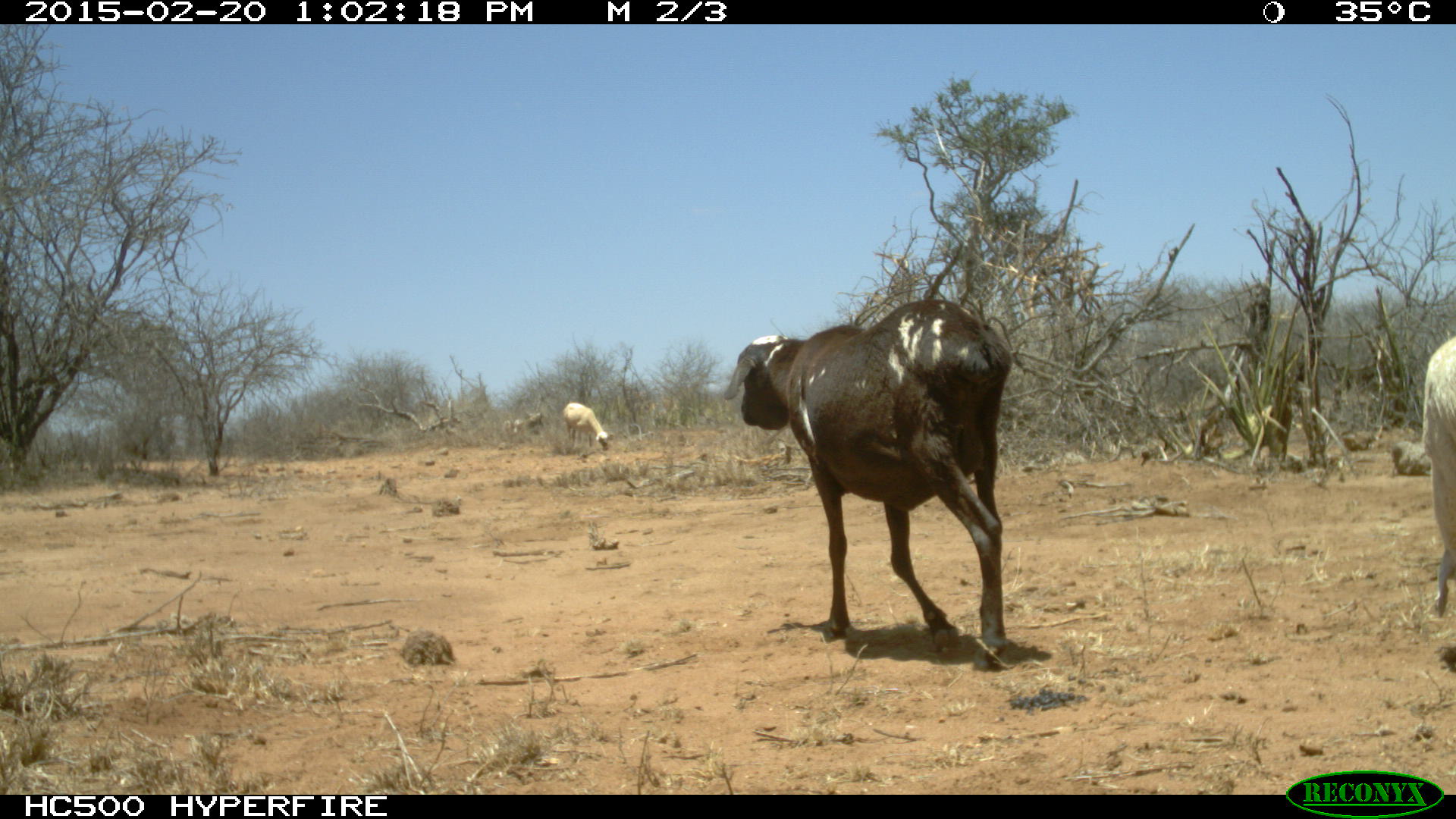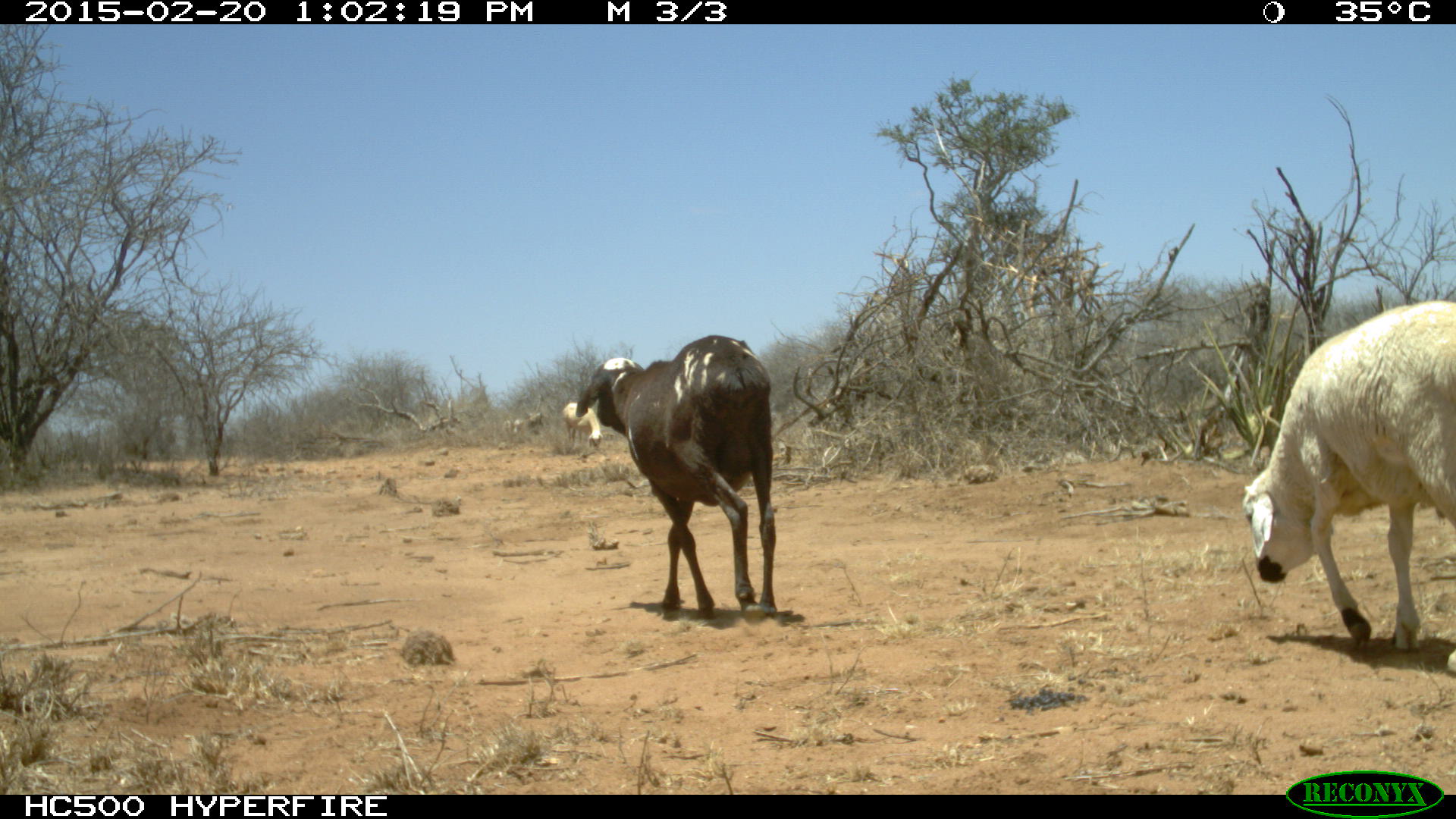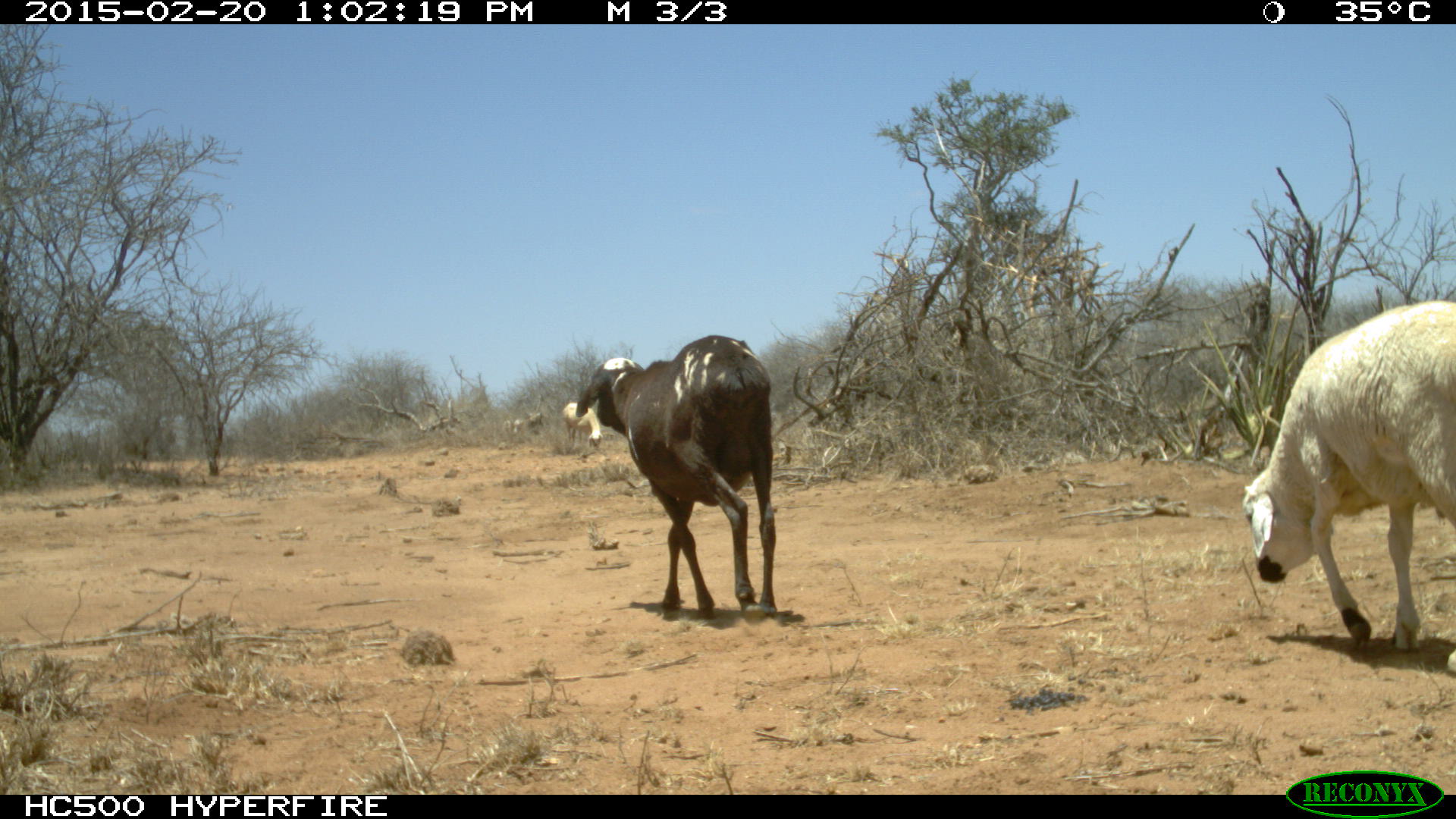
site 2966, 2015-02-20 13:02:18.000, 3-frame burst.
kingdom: Animalia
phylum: Chordata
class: Mammalia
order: Artiodactyla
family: Bovidae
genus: Capra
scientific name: Capra aegagrus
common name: wild goat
Capra aegagrus (wild goat), count 3.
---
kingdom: Animalia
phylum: Chordata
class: Mammalia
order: Artiodactyla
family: Bovidae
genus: Ovis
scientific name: Ovis aries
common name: domestic sheep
Ovis aries (domestic sheep), count 6.